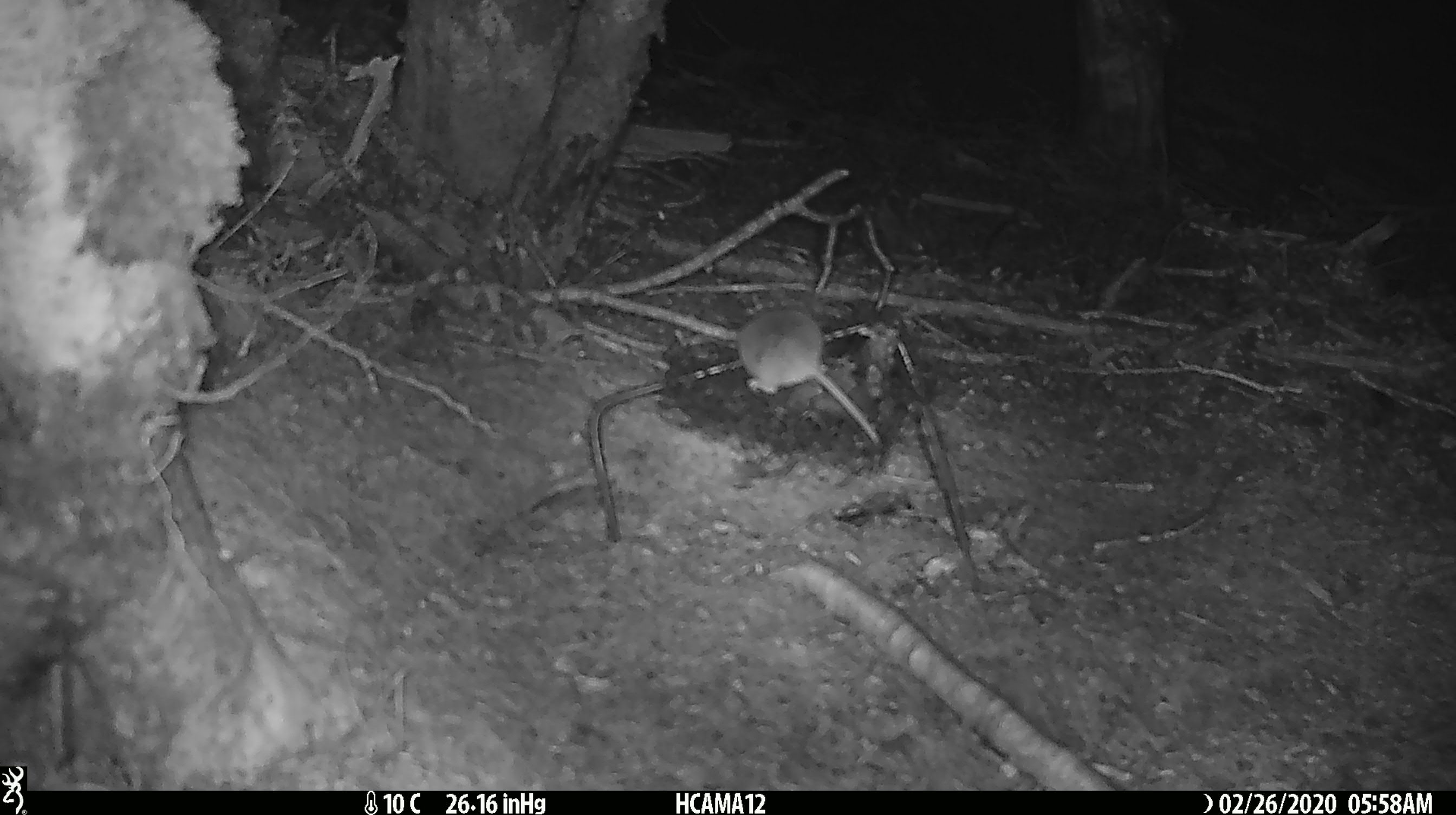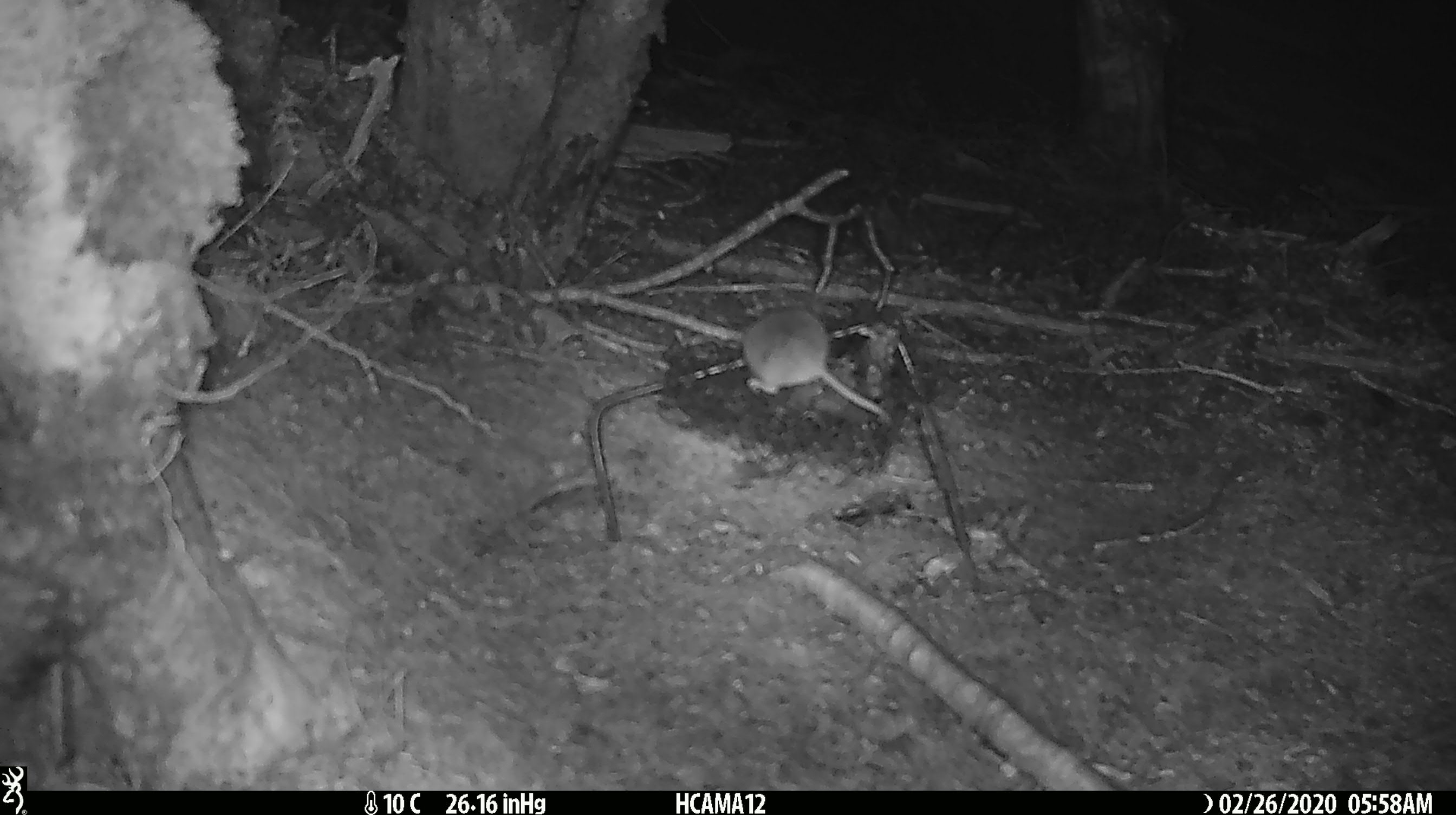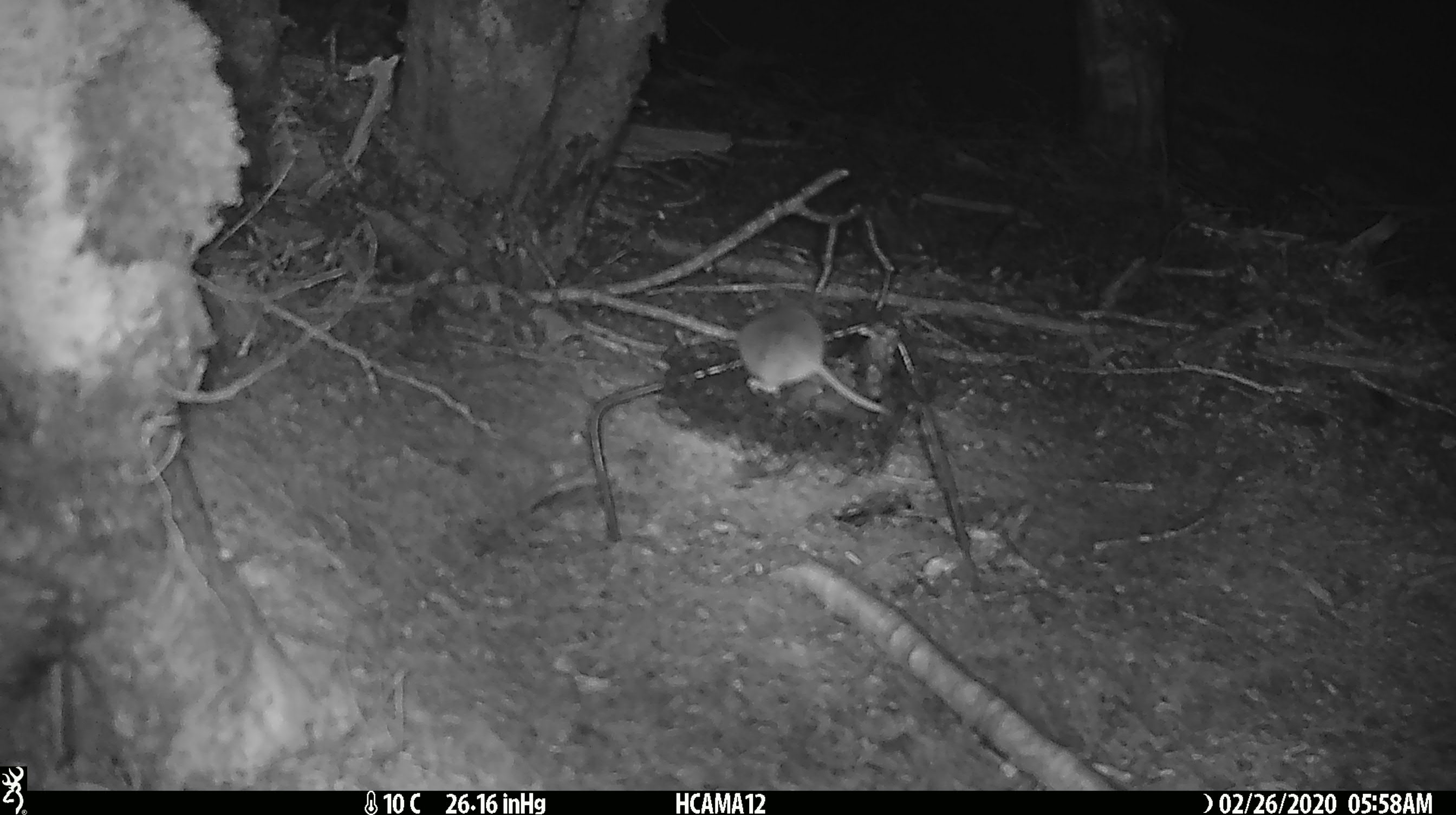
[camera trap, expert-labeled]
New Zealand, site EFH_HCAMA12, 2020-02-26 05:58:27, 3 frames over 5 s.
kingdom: Animalia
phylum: Chordata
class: Mammalia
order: Rodentia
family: Muridae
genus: Mus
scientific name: Mus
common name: mouse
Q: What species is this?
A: Mouse (Mus).